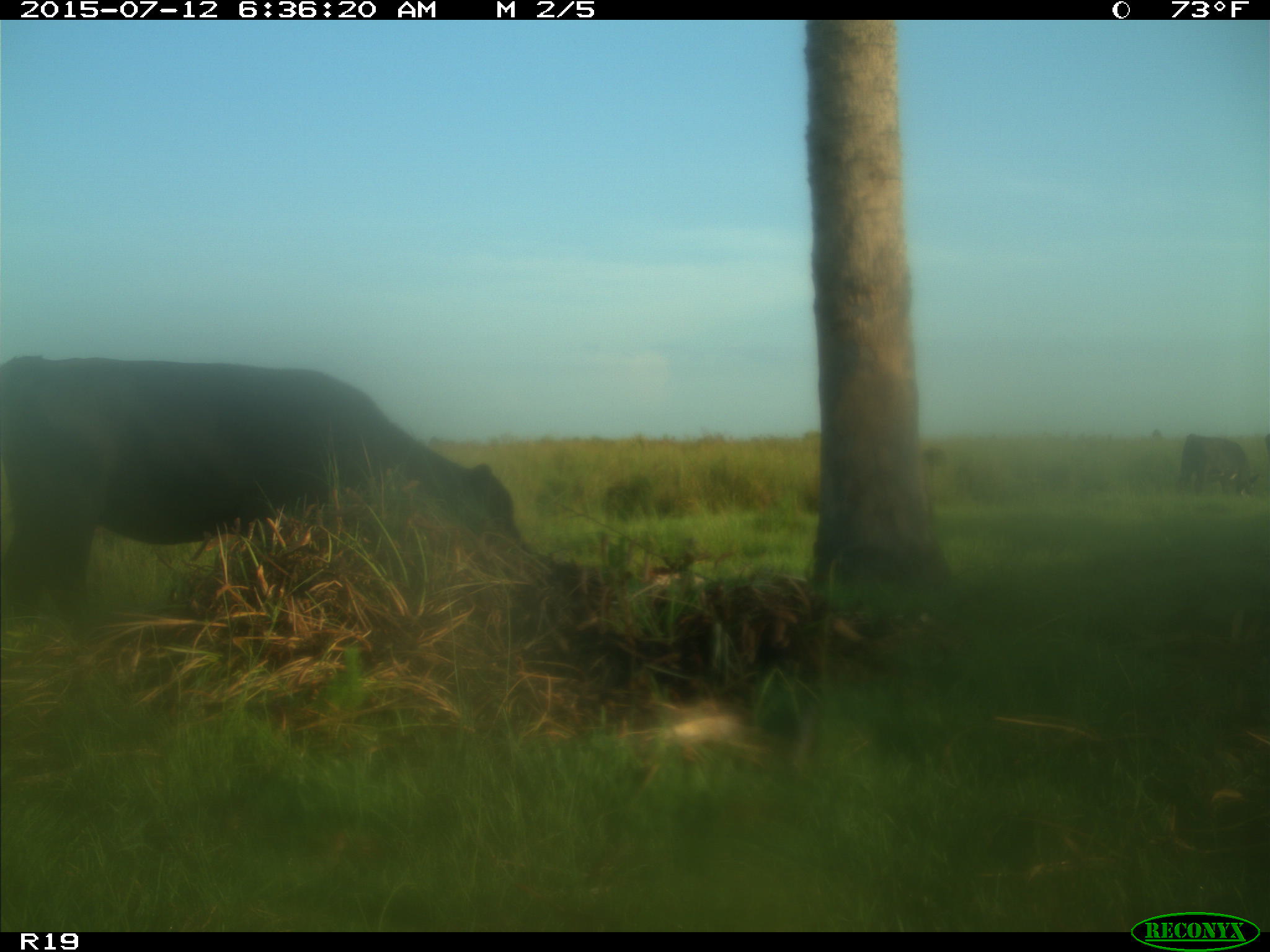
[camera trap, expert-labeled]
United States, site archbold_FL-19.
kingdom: Animalia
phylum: Chordata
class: Mammalia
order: Artiodactyla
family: Bovidae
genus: Bos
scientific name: Bos taurus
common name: domestic cow